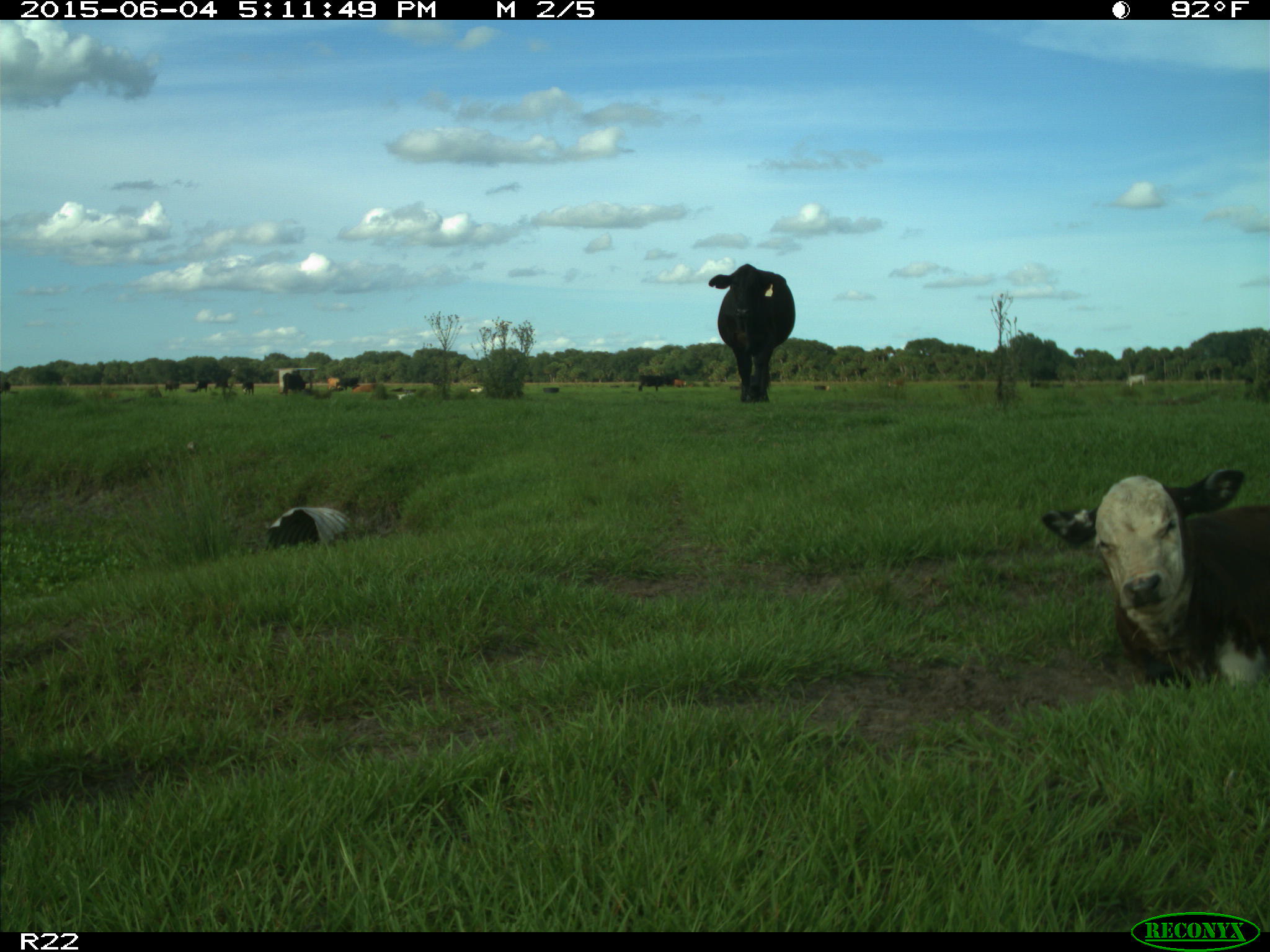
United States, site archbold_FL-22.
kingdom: Animalia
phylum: Chordata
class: Mammalia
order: Artiodactyla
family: Bovidae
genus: Bos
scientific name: Bos taurus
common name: domestic cow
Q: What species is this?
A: Bos taurus (domestic cow).